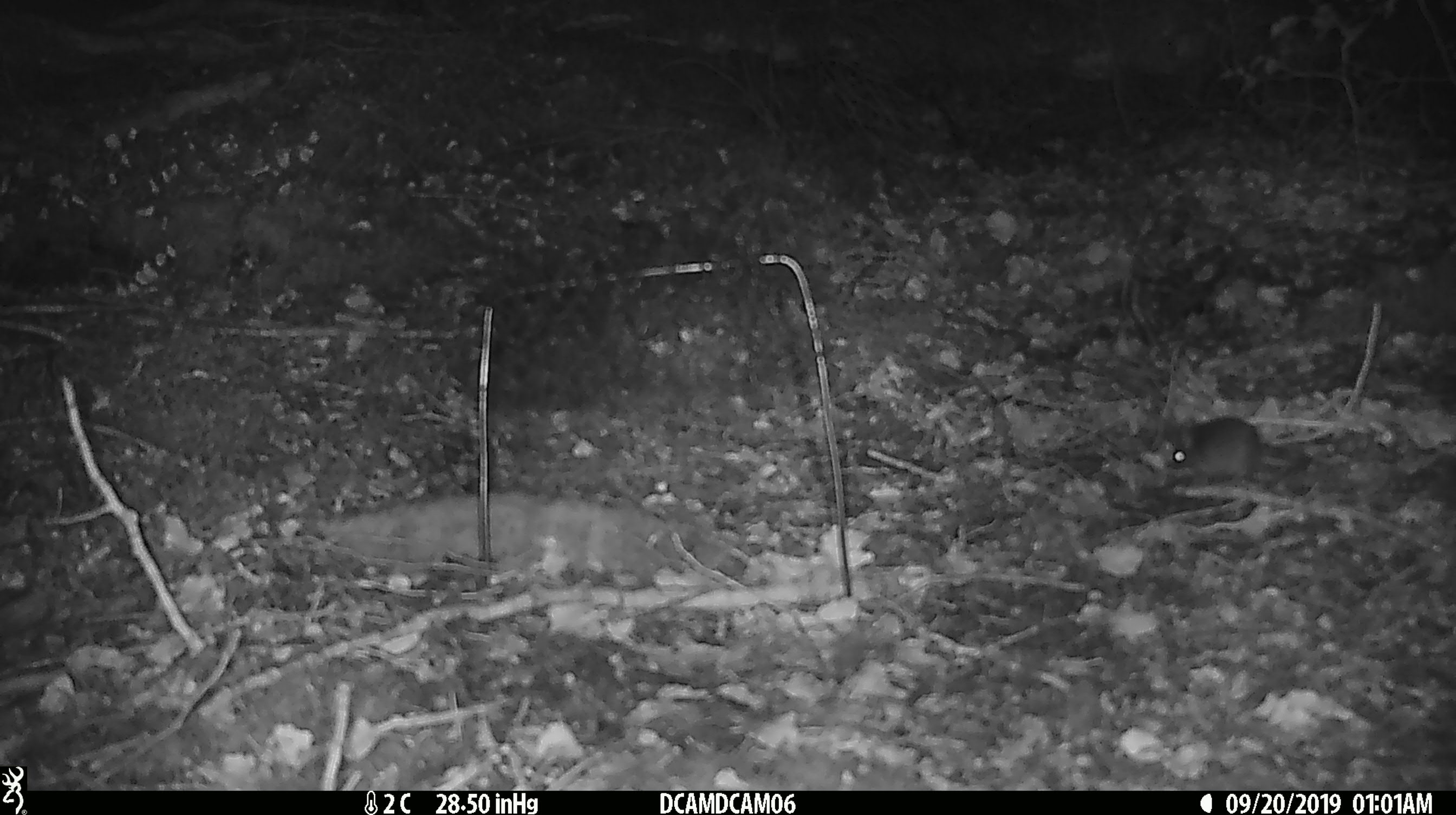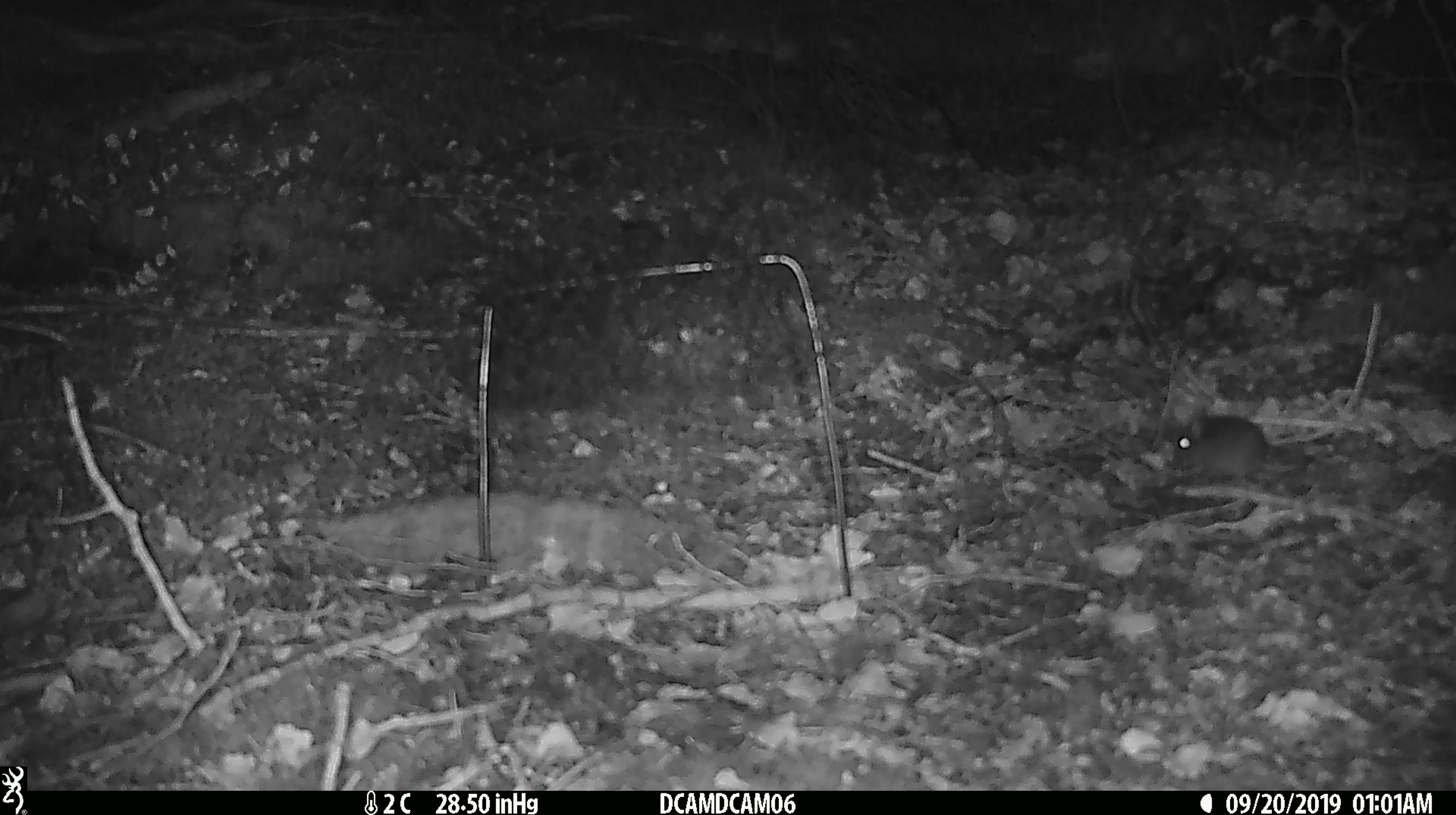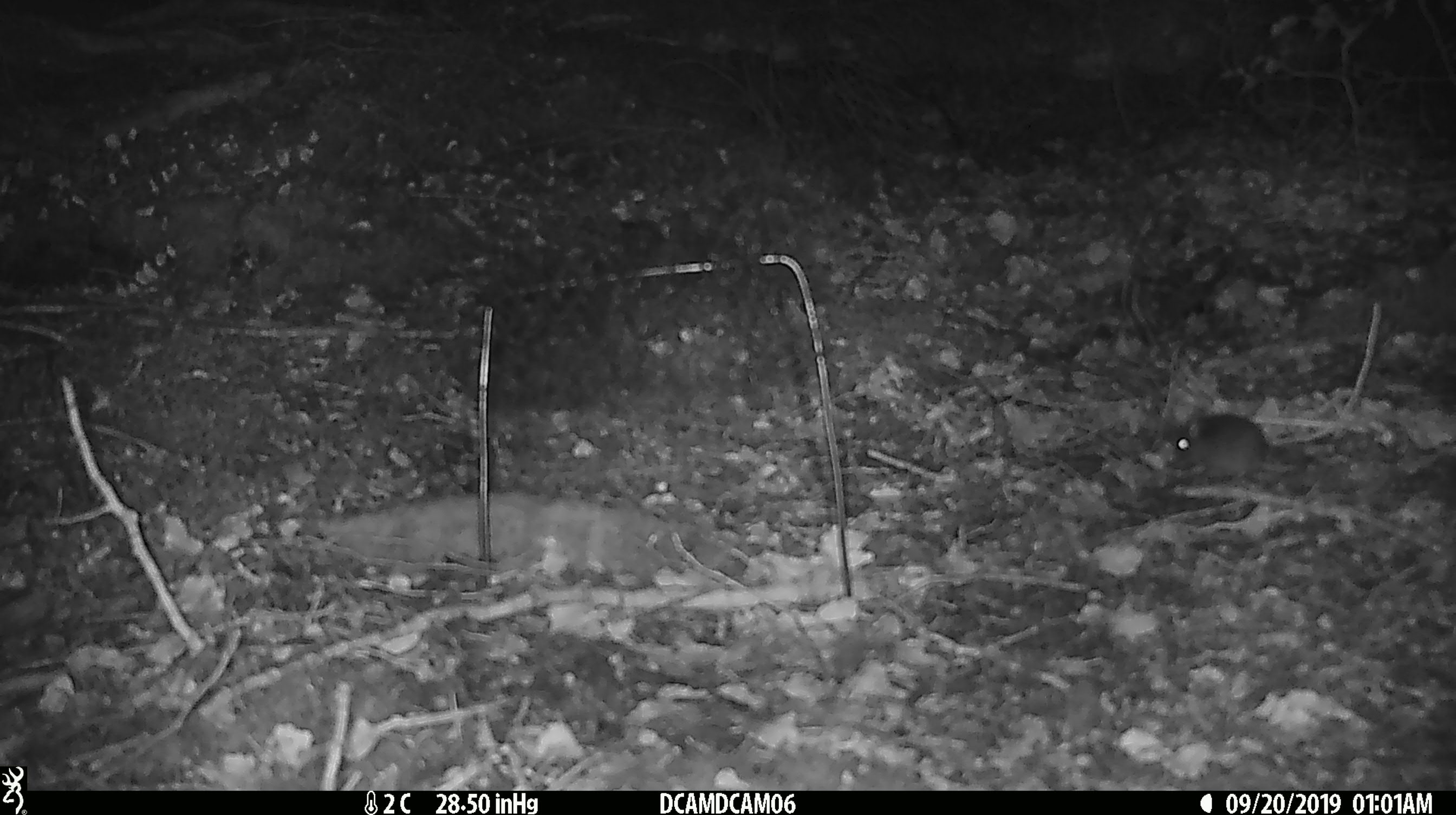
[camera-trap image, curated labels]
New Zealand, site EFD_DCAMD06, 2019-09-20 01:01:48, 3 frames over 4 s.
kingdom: Animalia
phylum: Chordata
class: Mammalia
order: Rodentia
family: Muridae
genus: Mus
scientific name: Mus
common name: mouse